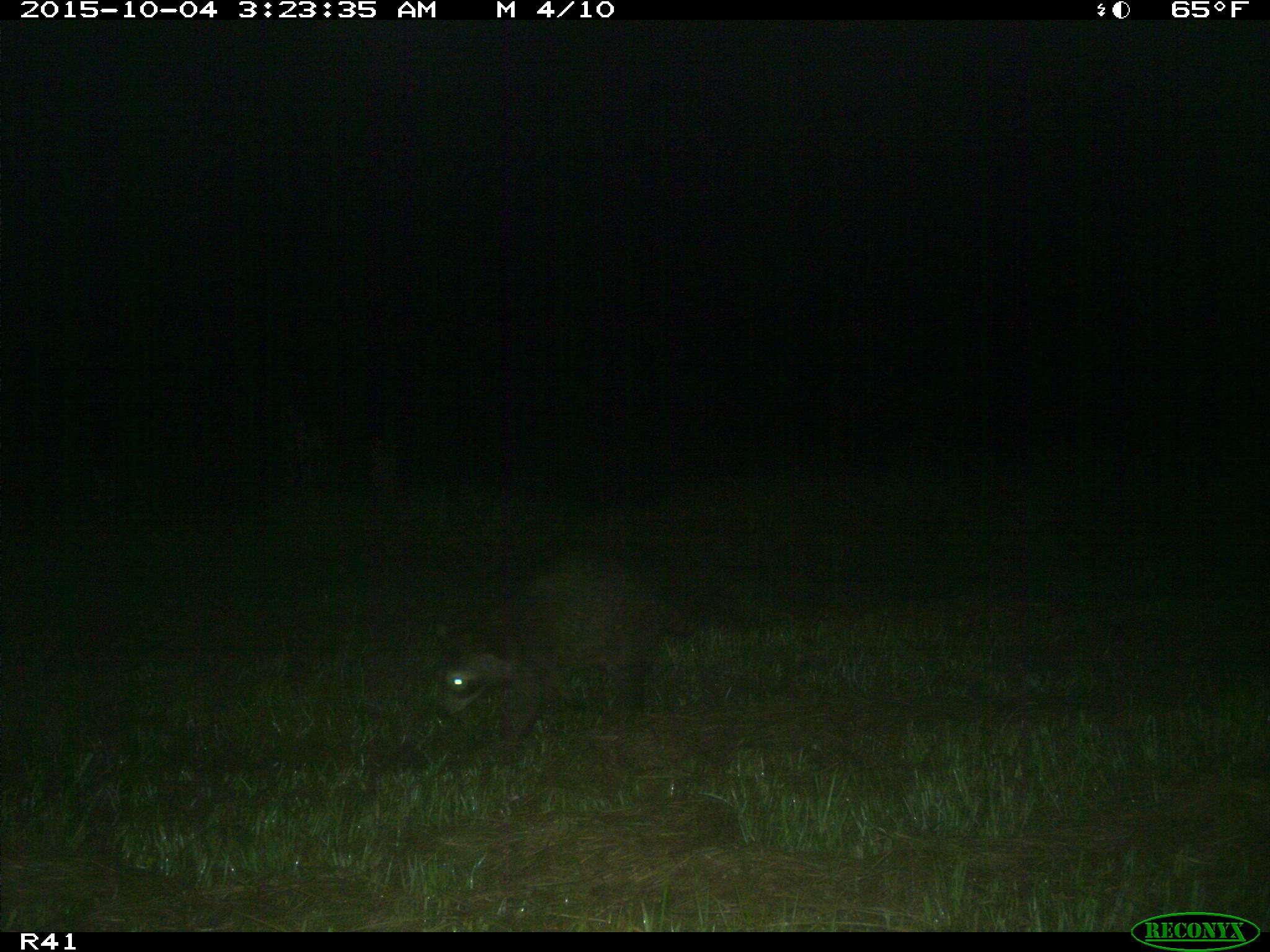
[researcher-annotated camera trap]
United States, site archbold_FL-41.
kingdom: Animalia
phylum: Chordata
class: Mammalia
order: Carnivora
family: Procyonidae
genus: Procyon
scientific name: Procyon lotor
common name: common raccoon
Procyon lotor (common raccoon).